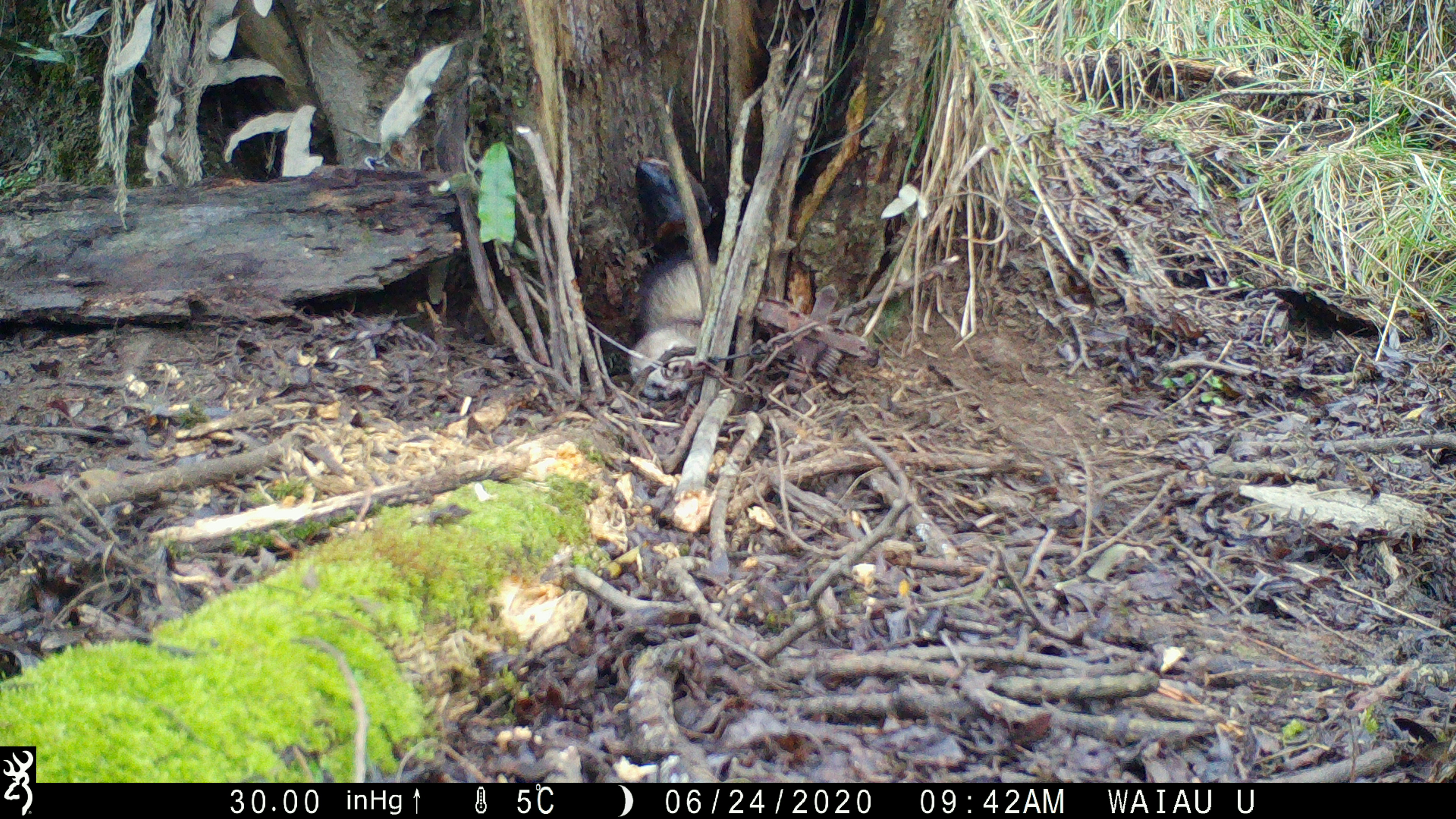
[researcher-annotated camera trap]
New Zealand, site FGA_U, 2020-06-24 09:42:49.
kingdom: Animalia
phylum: Chordata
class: Mammalia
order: Carnivora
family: Mustelidae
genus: Mustela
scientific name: Mustela furo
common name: ferret